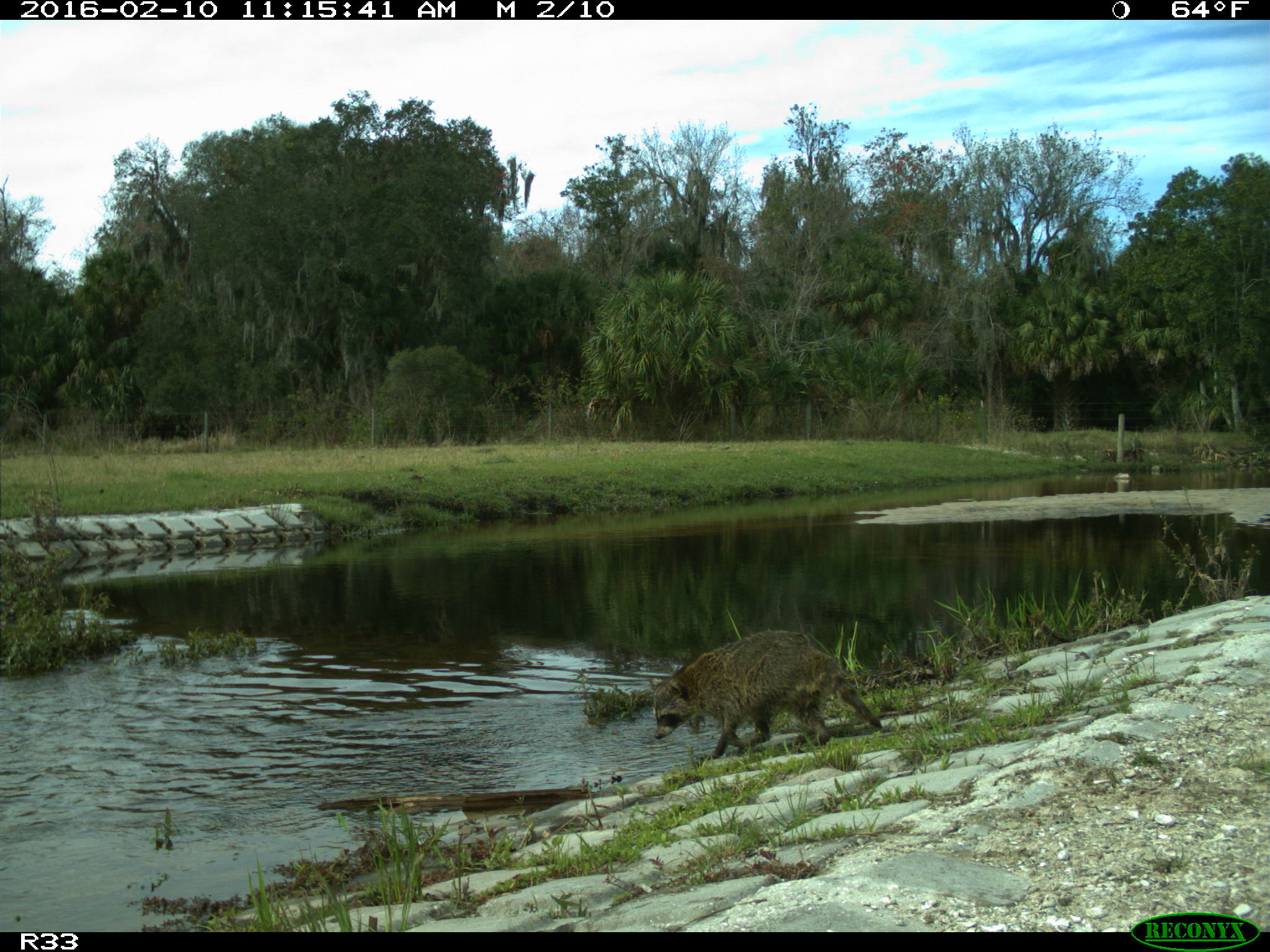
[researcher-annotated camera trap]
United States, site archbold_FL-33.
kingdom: Animalia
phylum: Chordata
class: Mammalia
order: Carnivora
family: Procyonidae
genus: Procyon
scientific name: Procyon lotor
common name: common raccoon